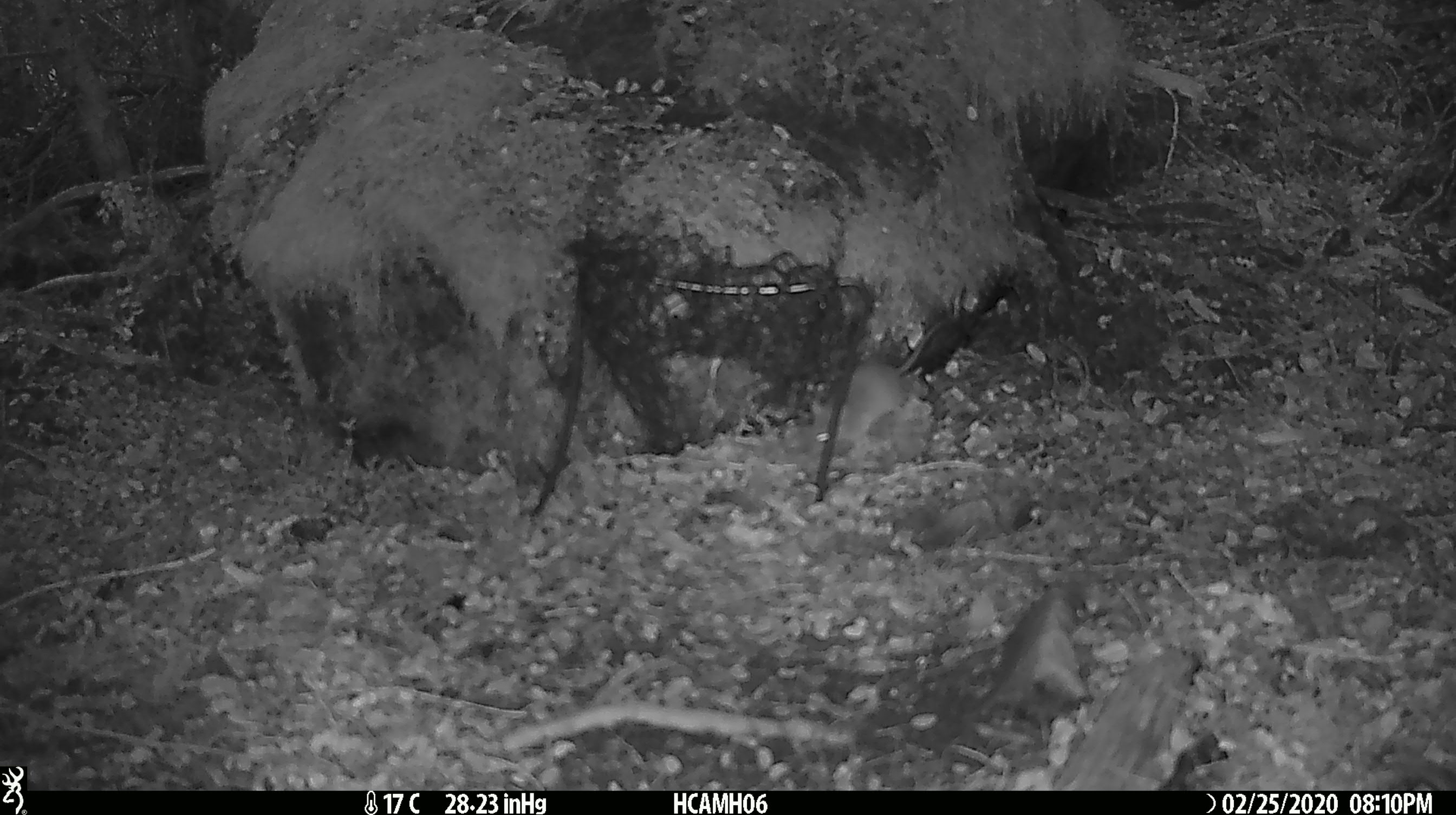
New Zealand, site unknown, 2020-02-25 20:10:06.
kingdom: Animalia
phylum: Chordata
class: Mammalia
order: Rodentia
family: Muridae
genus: Mus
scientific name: Mus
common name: mouse